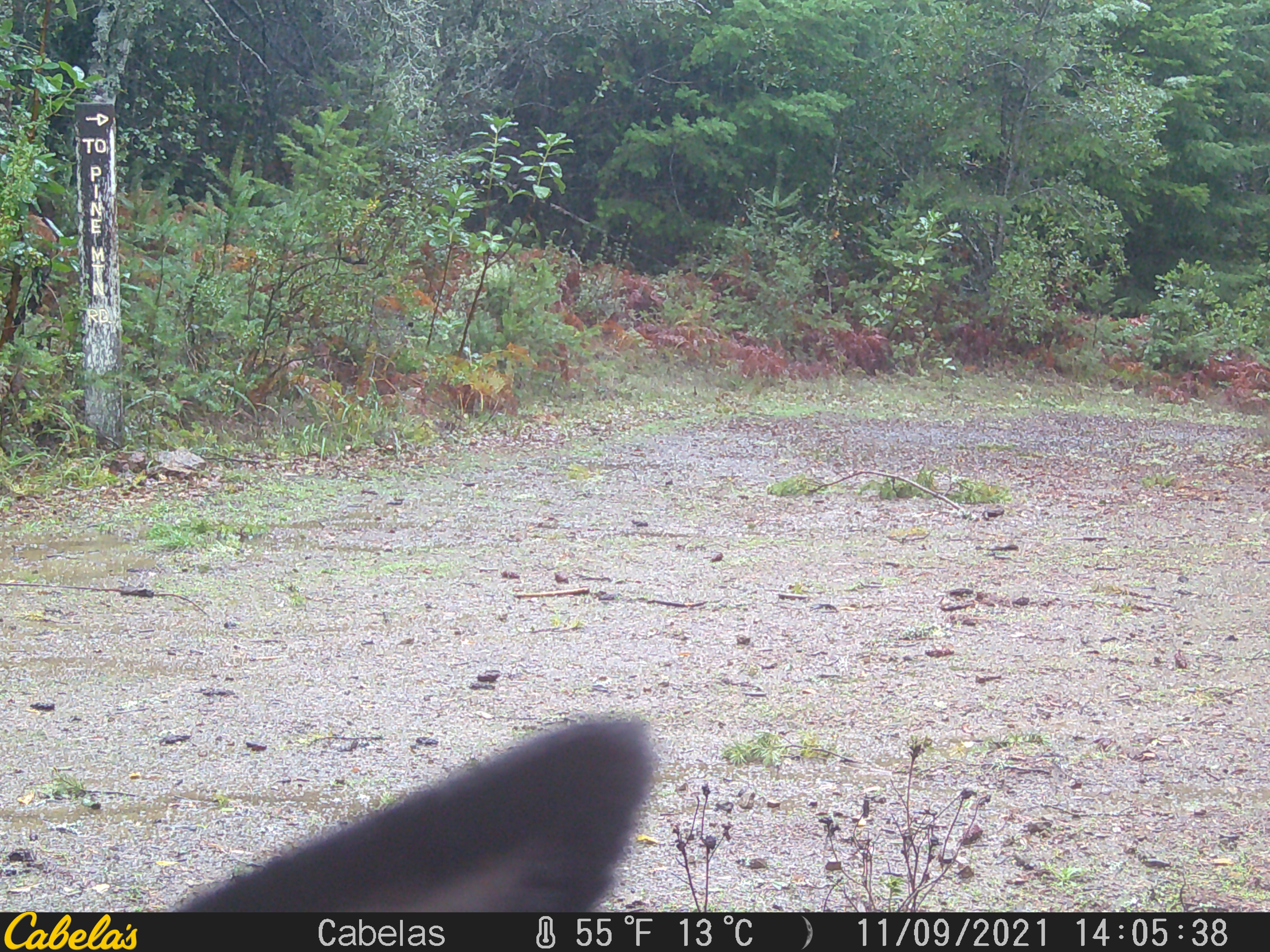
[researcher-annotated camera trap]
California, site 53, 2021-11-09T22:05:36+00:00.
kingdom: Animalia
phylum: Chordata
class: Mammalia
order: Artiodactyla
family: Cervidae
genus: Odocoileus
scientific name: Odocoileus hemionus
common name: mule deer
Mule deer (Odocoileus hemionus).